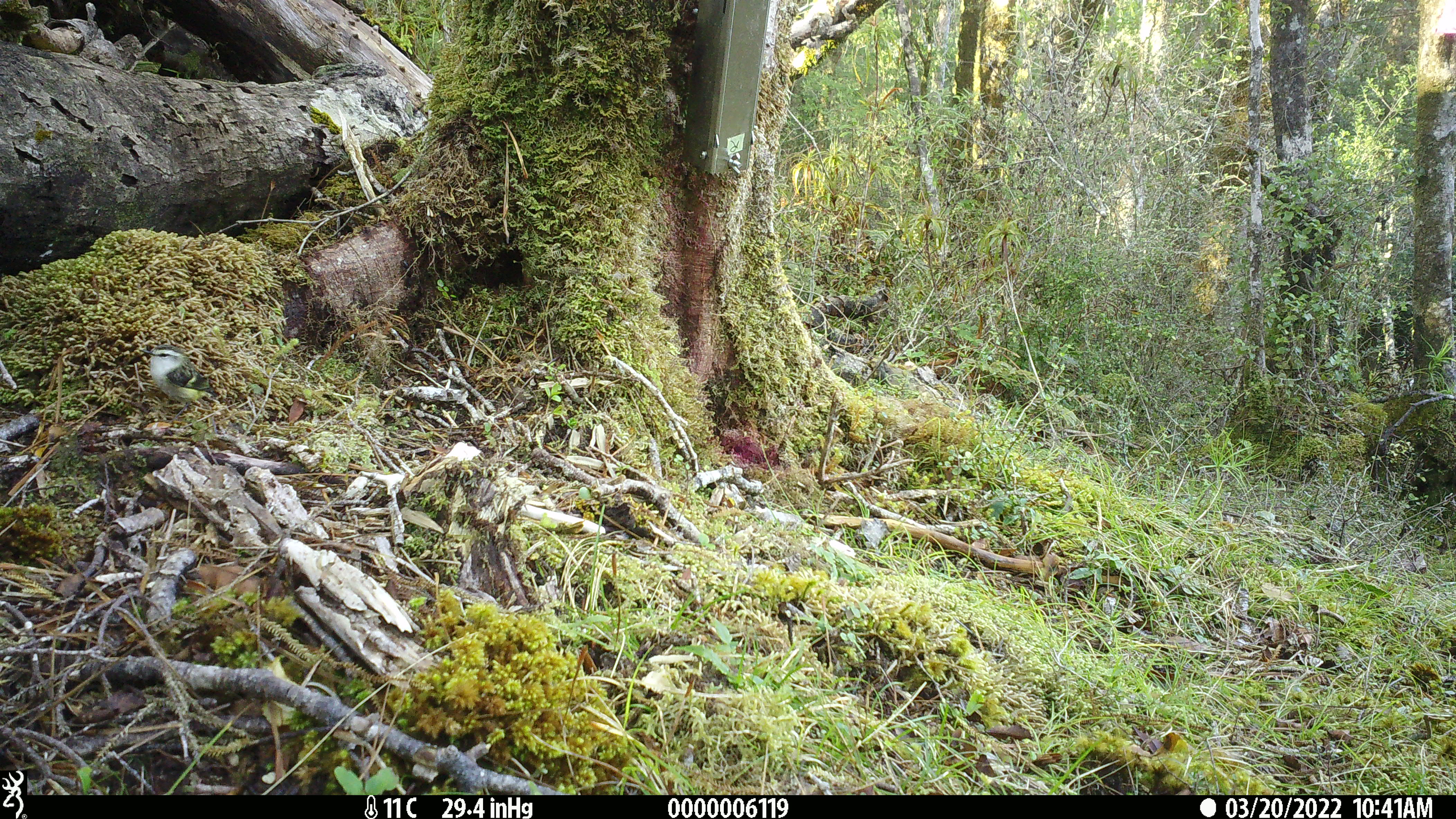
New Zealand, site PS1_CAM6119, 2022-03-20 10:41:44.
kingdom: Animalia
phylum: Chordata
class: Aves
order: Passeriformes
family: Acanthisittidae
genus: Acanthisitta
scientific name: Acanthisitta chloris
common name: rifleman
Rifleman (Acanthisitta chloris).